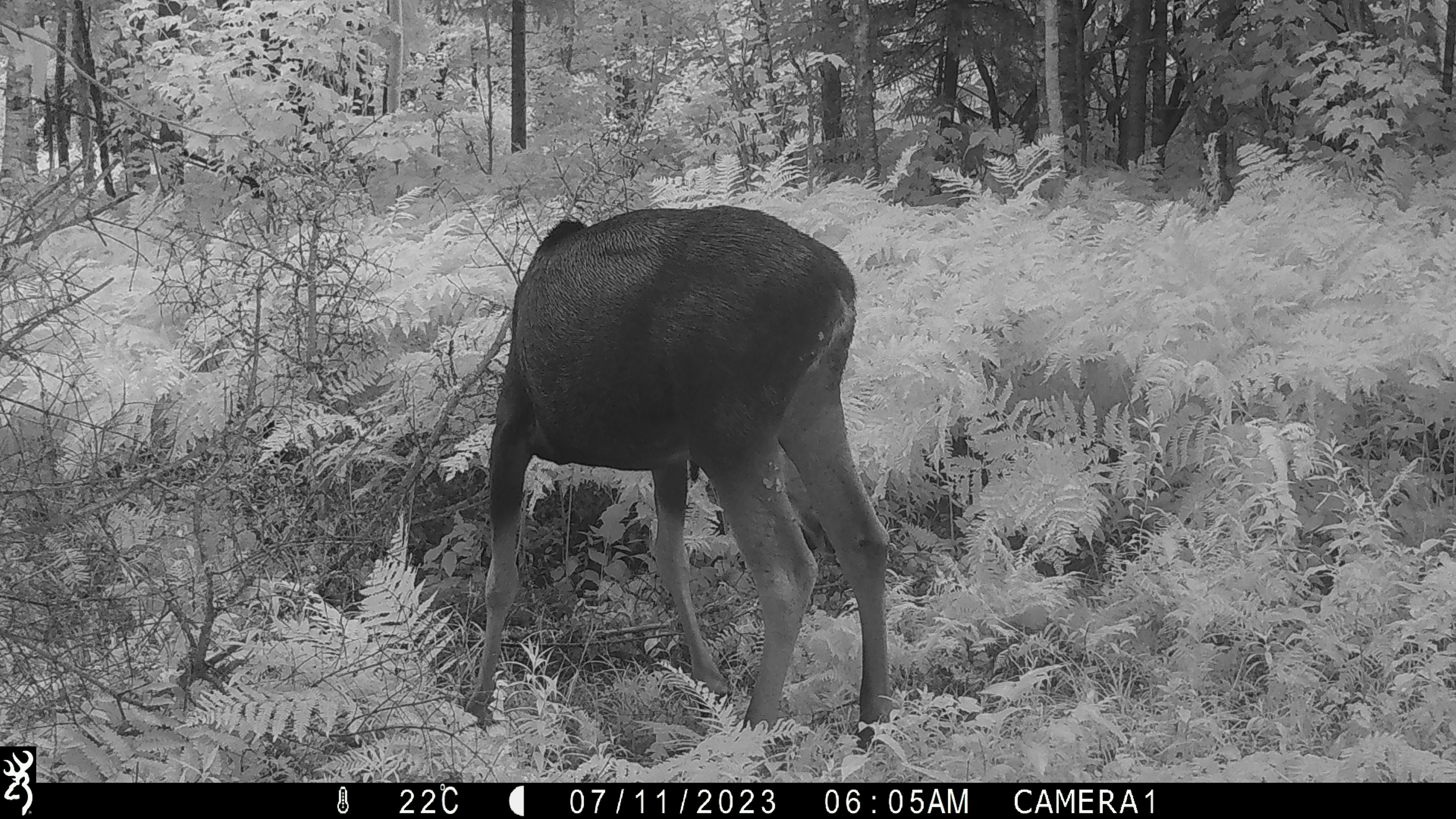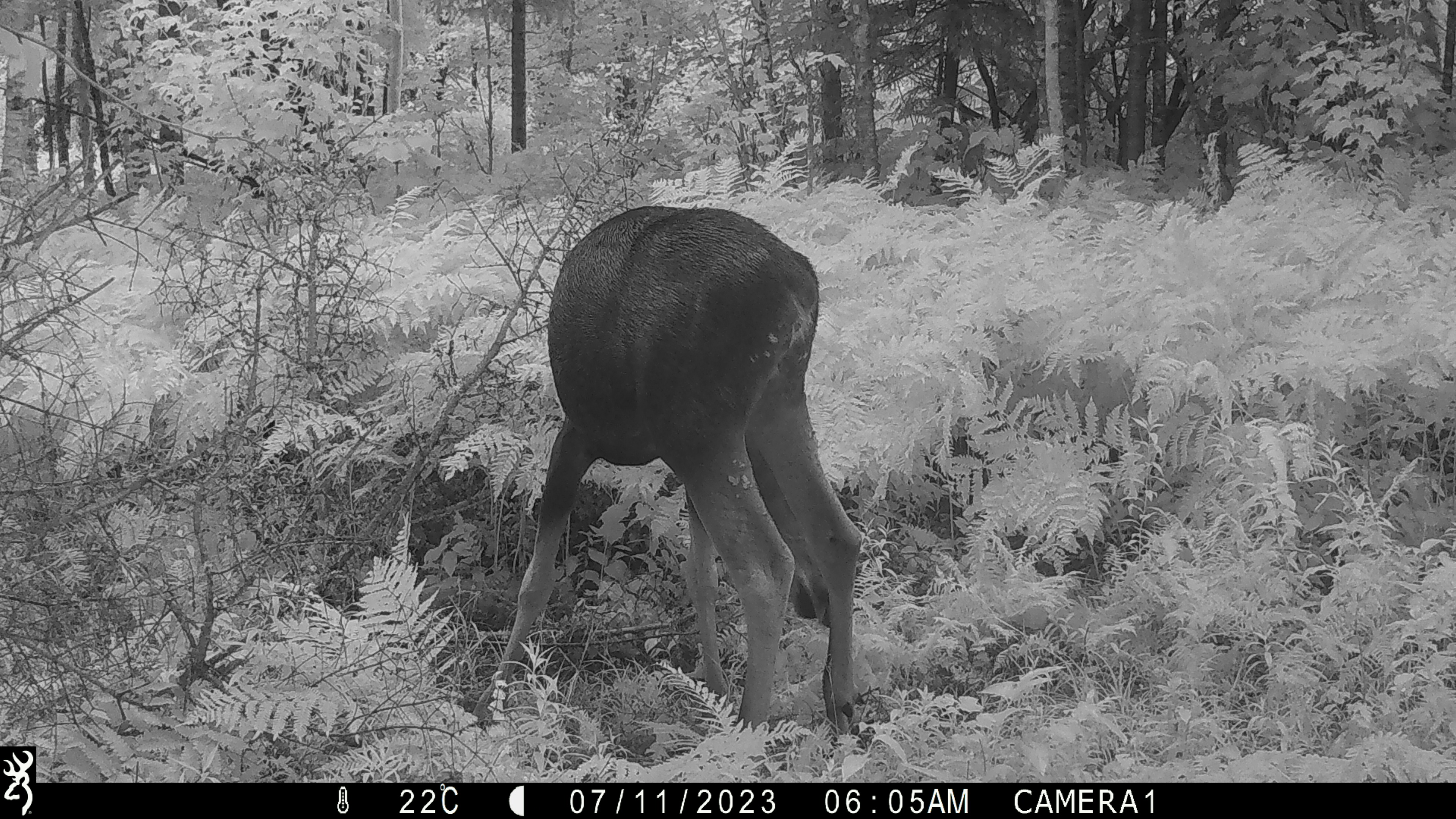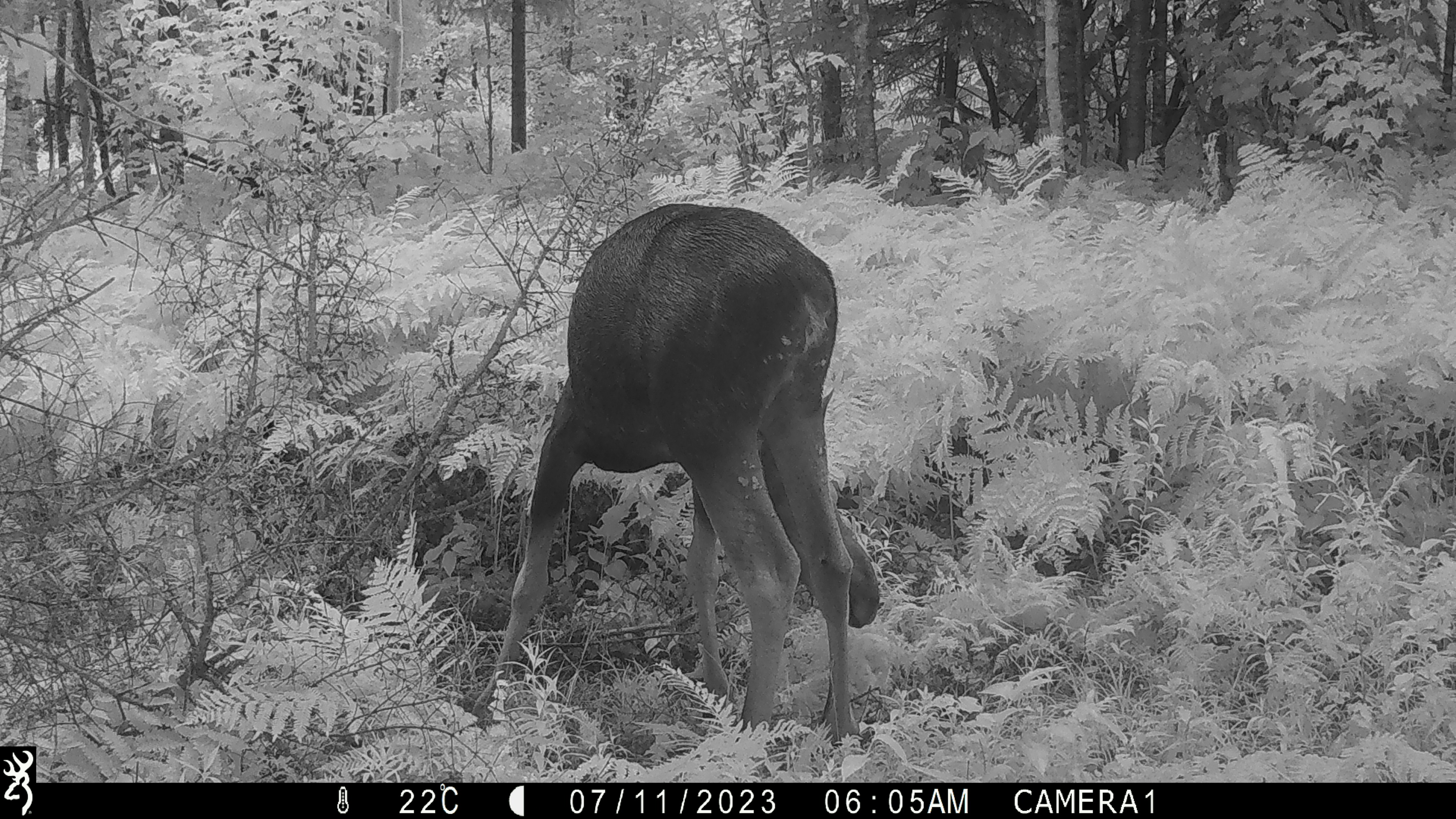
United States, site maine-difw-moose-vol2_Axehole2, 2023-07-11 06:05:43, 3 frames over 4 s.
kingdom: Animalia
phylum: Chordata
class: Mammalia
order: Artiodactyla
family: Cervidae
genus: Alces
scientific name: Alces alces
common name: moose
Moose (Alces alces).